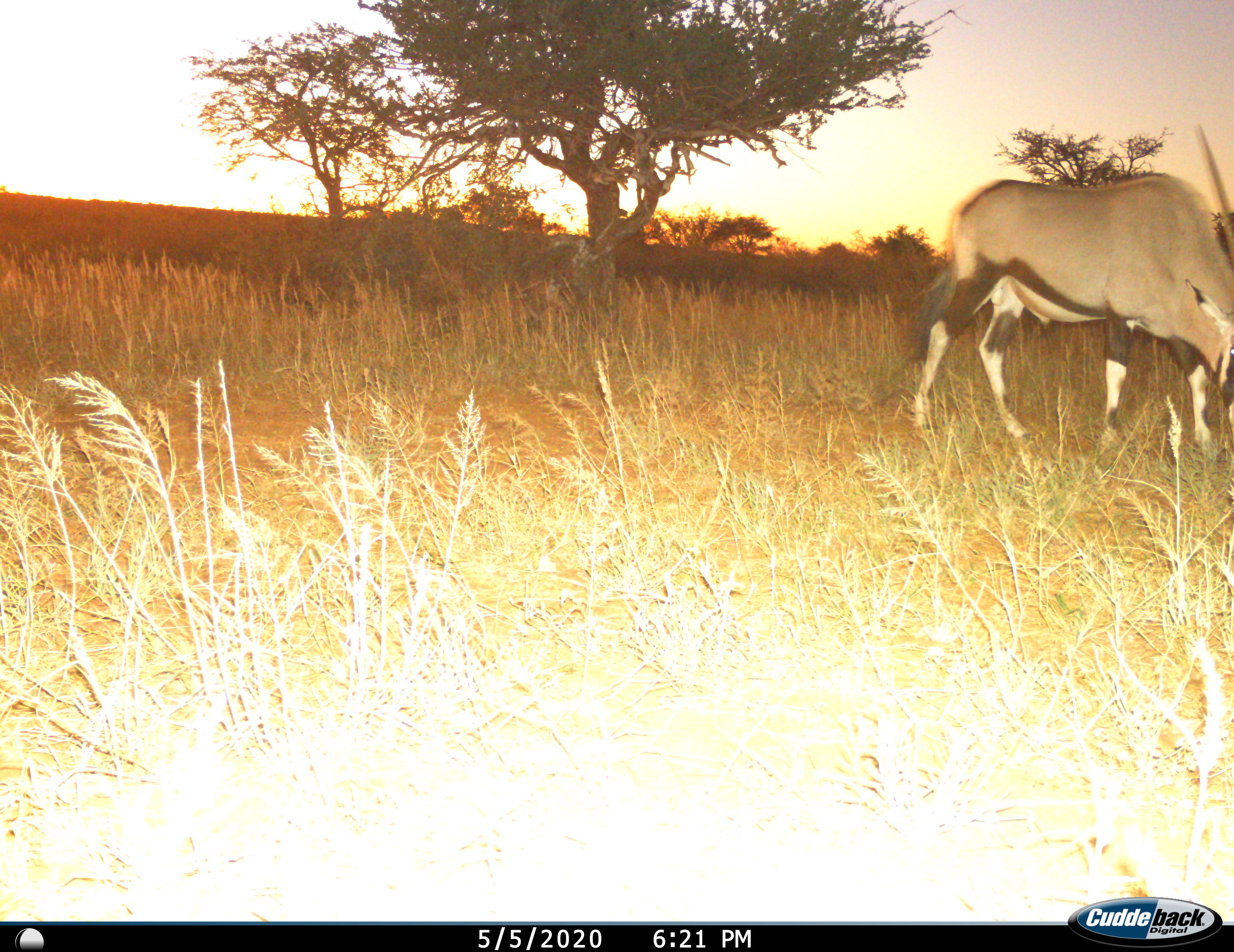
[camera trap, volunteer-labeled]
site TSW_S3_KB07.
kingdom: Animalia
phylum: Chordata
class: Mammalia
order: Artiodactyla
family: Bovidae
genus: Oryx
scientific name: Oryx gazella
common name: gemsbok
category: oryx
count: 1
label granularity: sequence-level